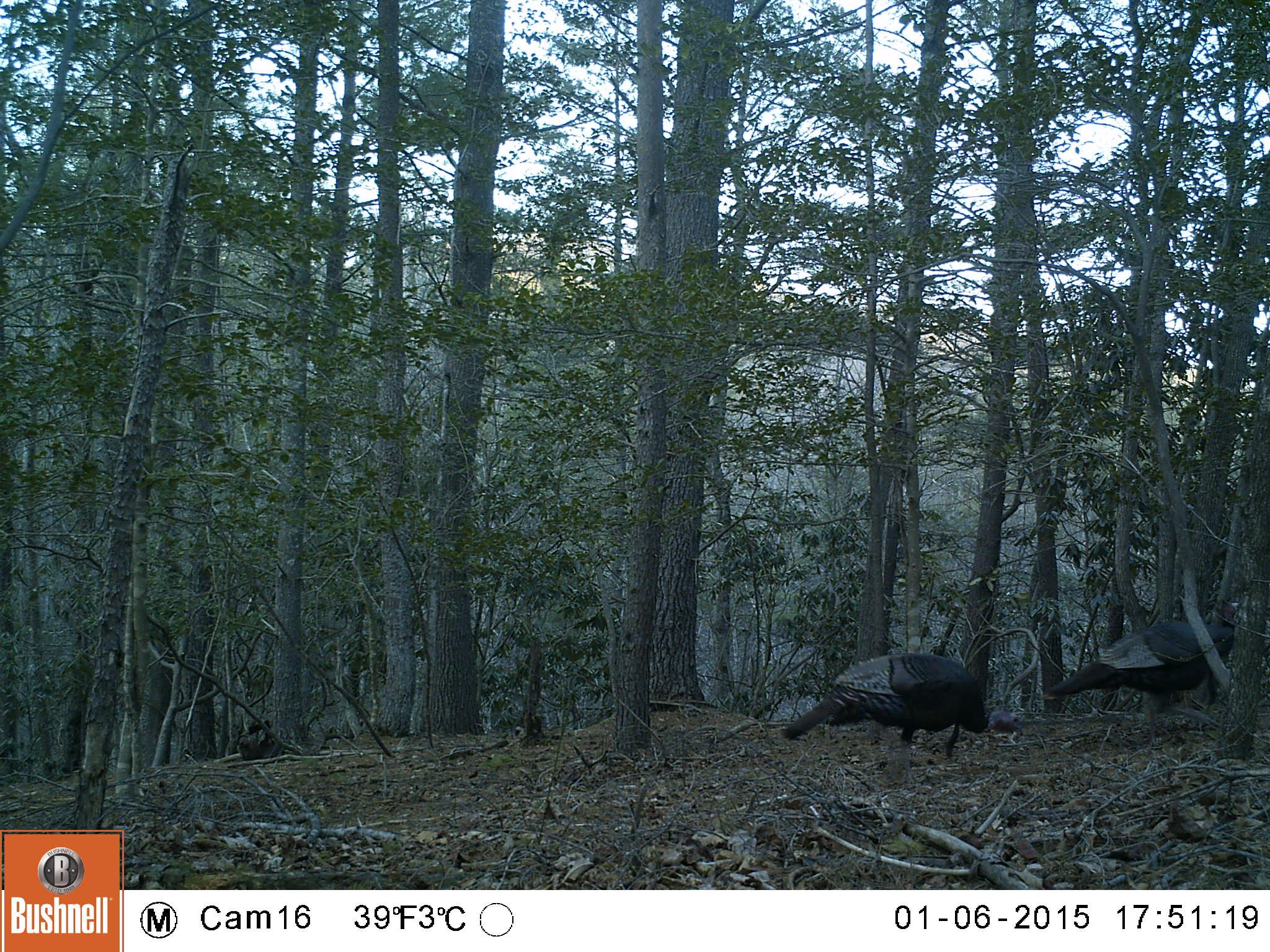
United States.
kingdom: Animalia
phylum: Chordata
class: Aves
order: Galliformes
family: Phasianidae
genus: Meleagris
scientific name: Meleagris gallopavo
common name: wild turkey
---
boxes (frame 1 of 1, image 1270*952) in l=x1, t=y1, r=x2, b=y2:
Wild Turkey: l=781, t=620, r=1012, b=758; l=1058, t=601, r=1247, b=730